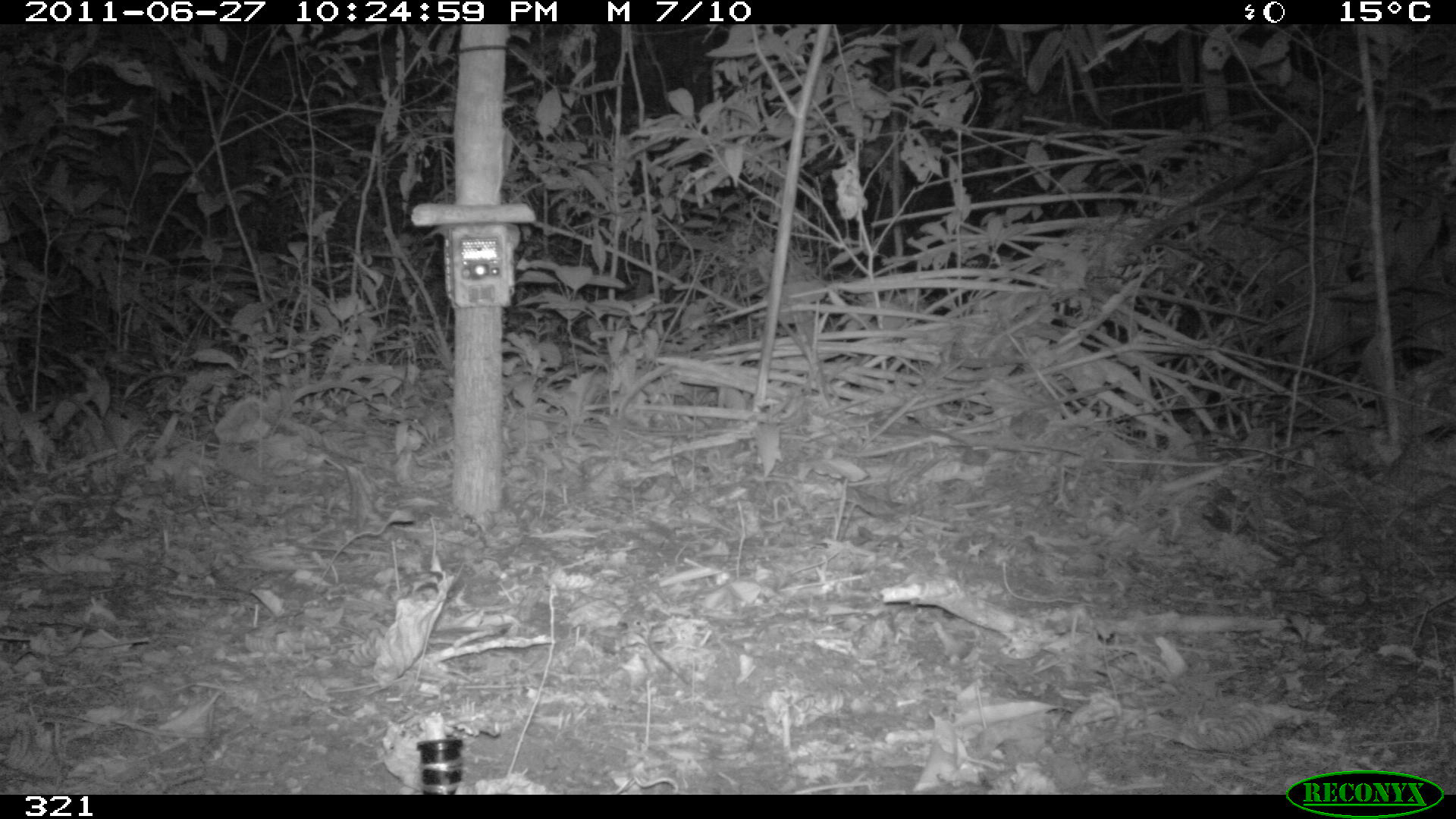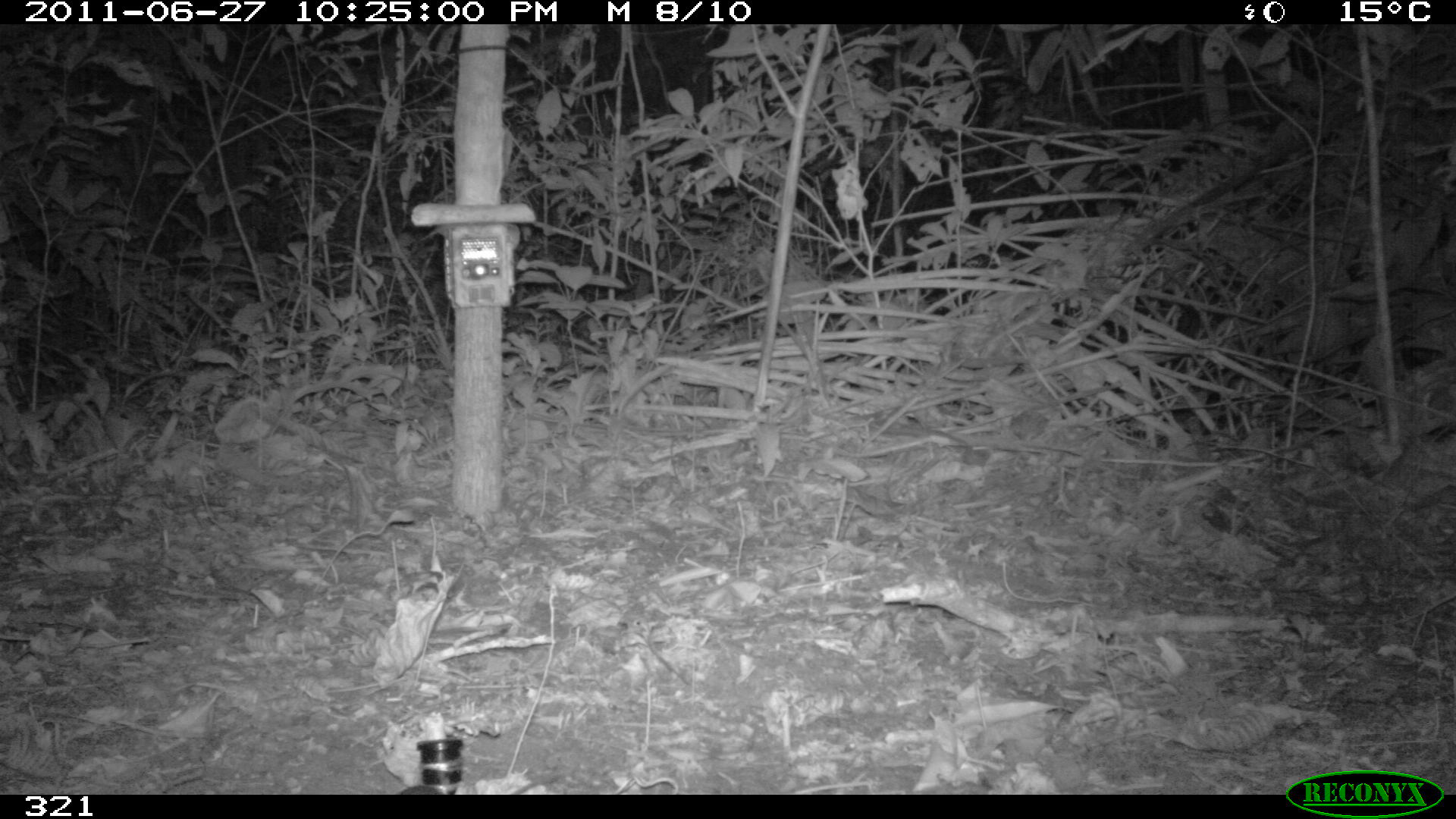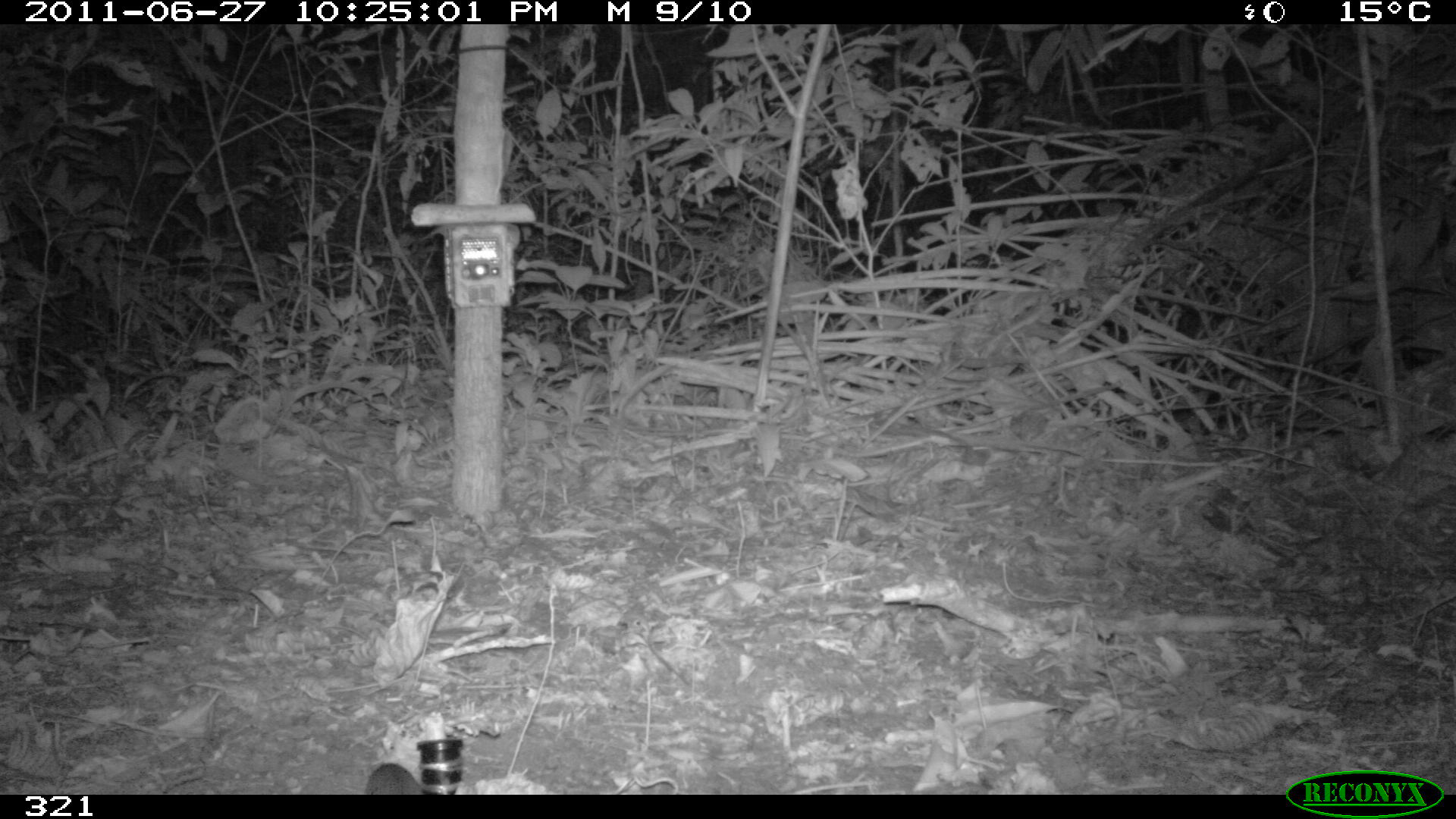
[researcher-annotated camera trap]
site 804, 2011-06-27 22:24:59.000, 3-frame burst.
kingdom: Animalia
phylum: Chordata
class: Mammalia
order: Rodentia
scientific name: Rodentia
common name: rodents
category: unknown rodent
Unknown rodent (rodents) (Rodentia).